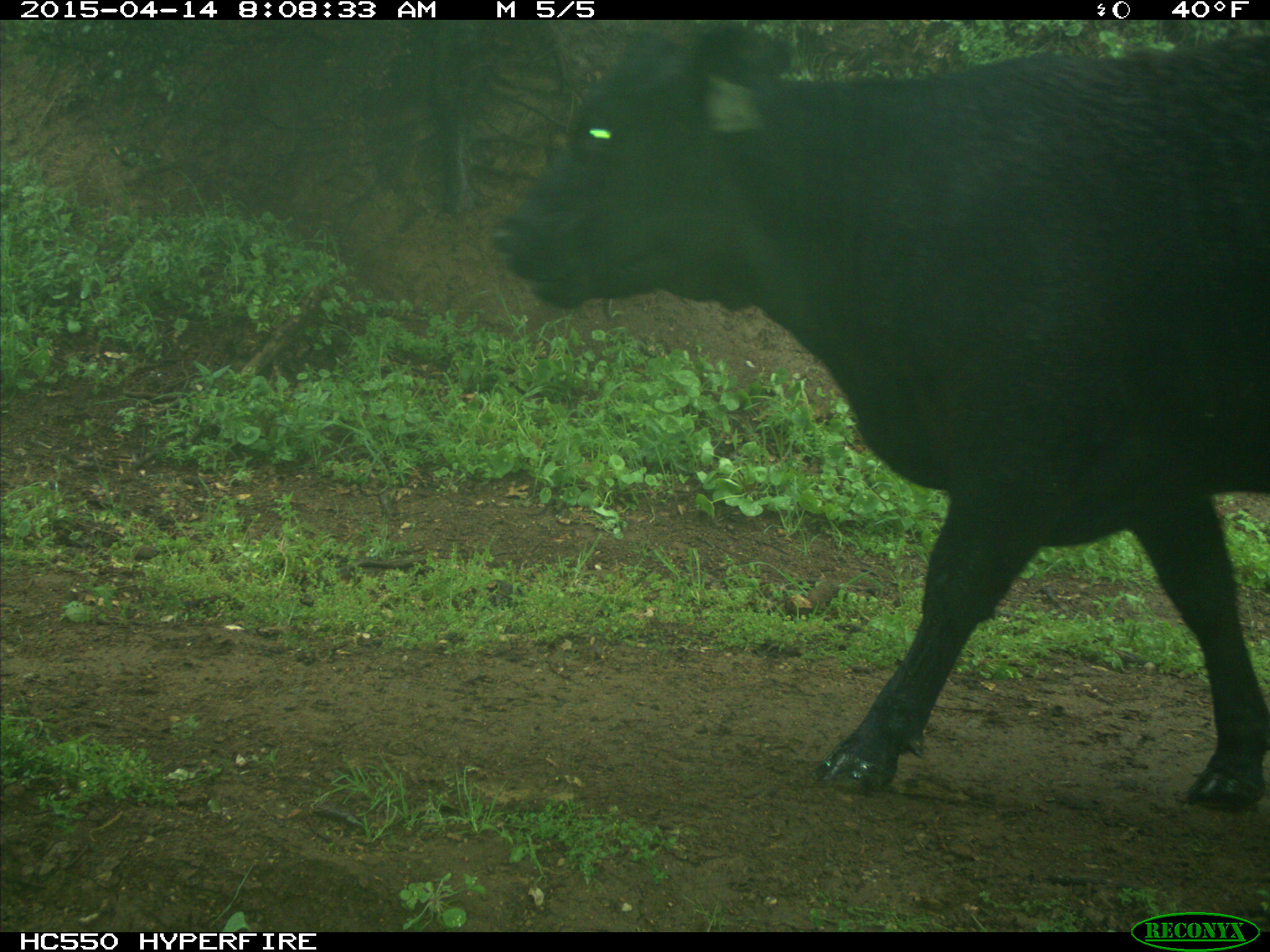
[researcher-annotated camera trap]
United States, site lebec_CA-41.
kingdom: Animalia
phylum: Chordata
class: Mammalia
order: Artiodactyla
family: Bovidae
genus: Bos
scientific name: Bos taurus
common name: domestic cow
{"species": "Bos taurus (domestic cow)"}